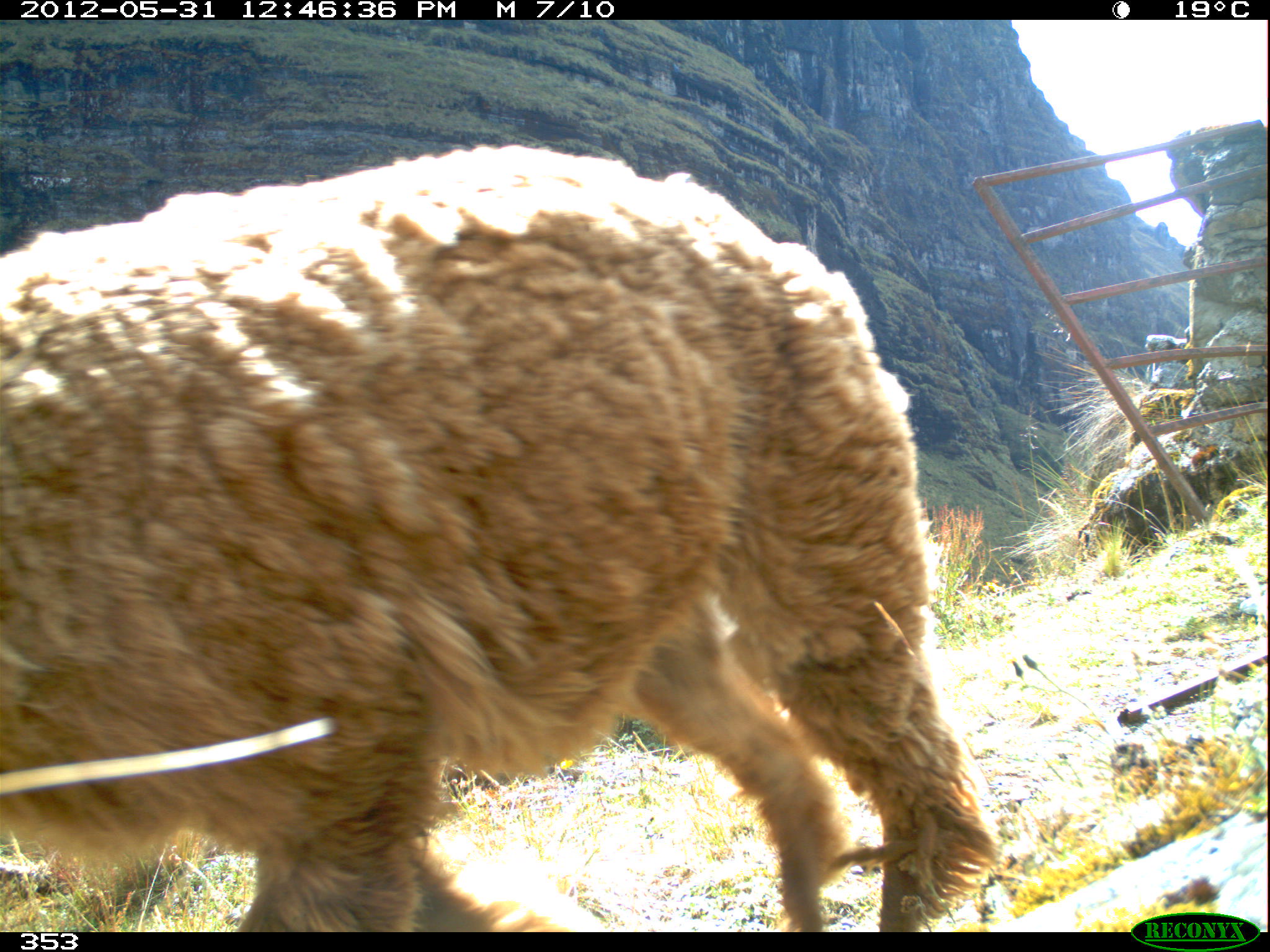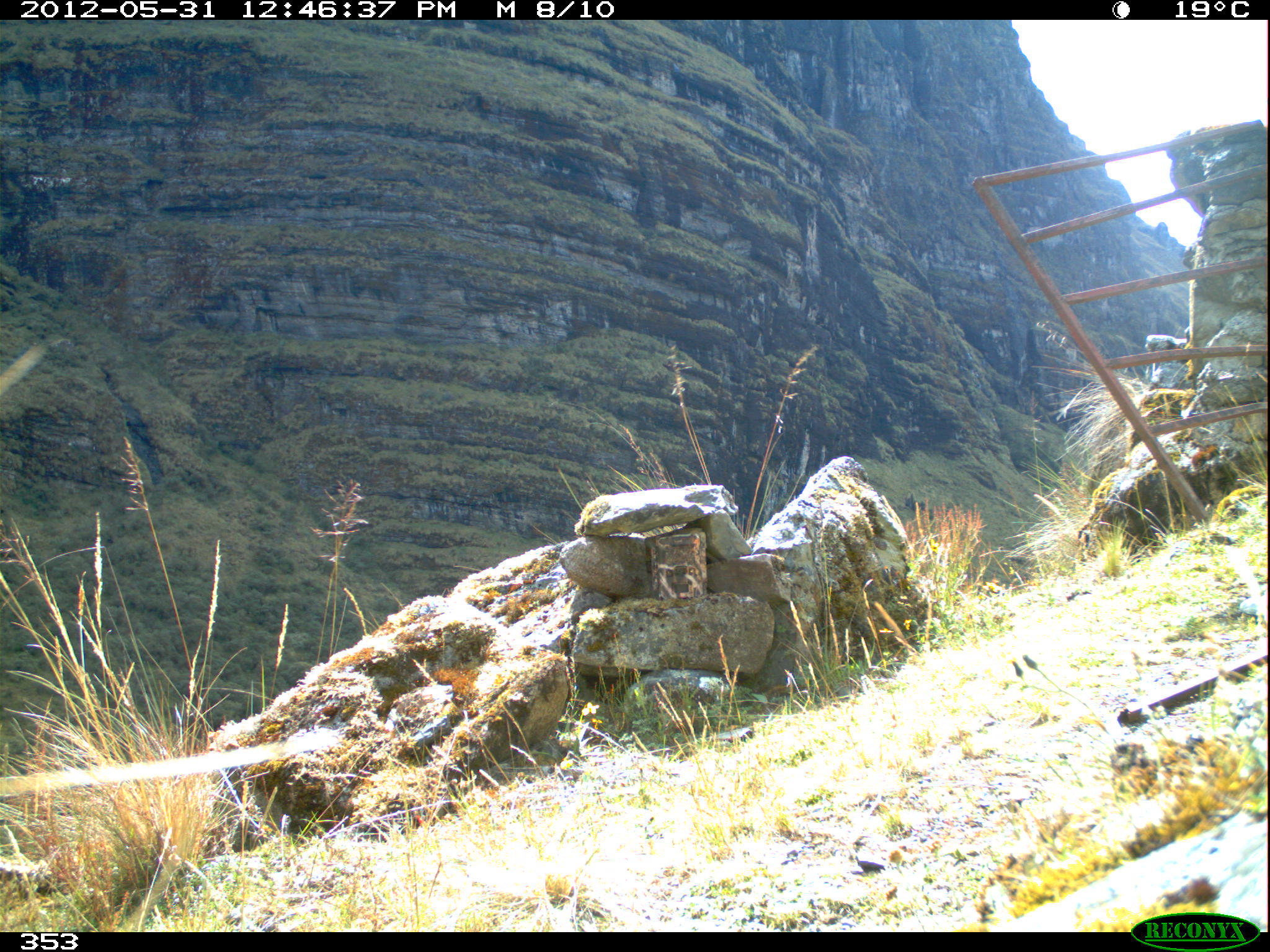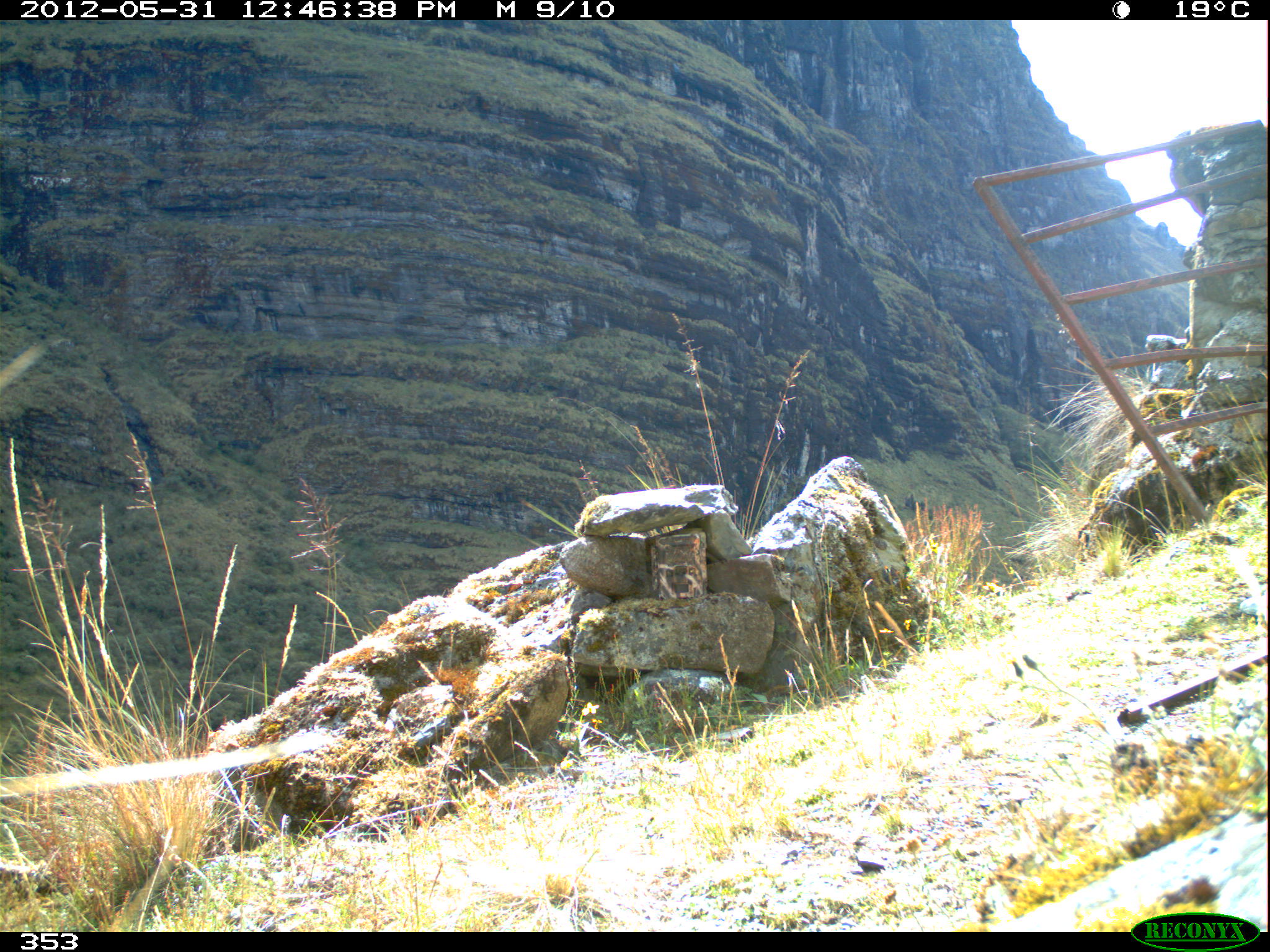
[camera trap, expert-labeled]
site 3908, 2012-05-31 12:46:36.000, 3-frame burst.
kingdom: Animalia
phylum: Chordata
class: Mammalia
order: Artiodactyla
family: Camelidae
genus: Vicugna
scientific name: Vicugna pacos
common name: alpaca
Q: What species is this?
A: Vicugna pacos (alpaca).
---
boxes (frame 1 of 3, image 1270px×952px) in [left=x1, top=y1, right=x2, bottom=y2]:
vicugna pacos: [left=0, top=144, right=995, bottom=932]